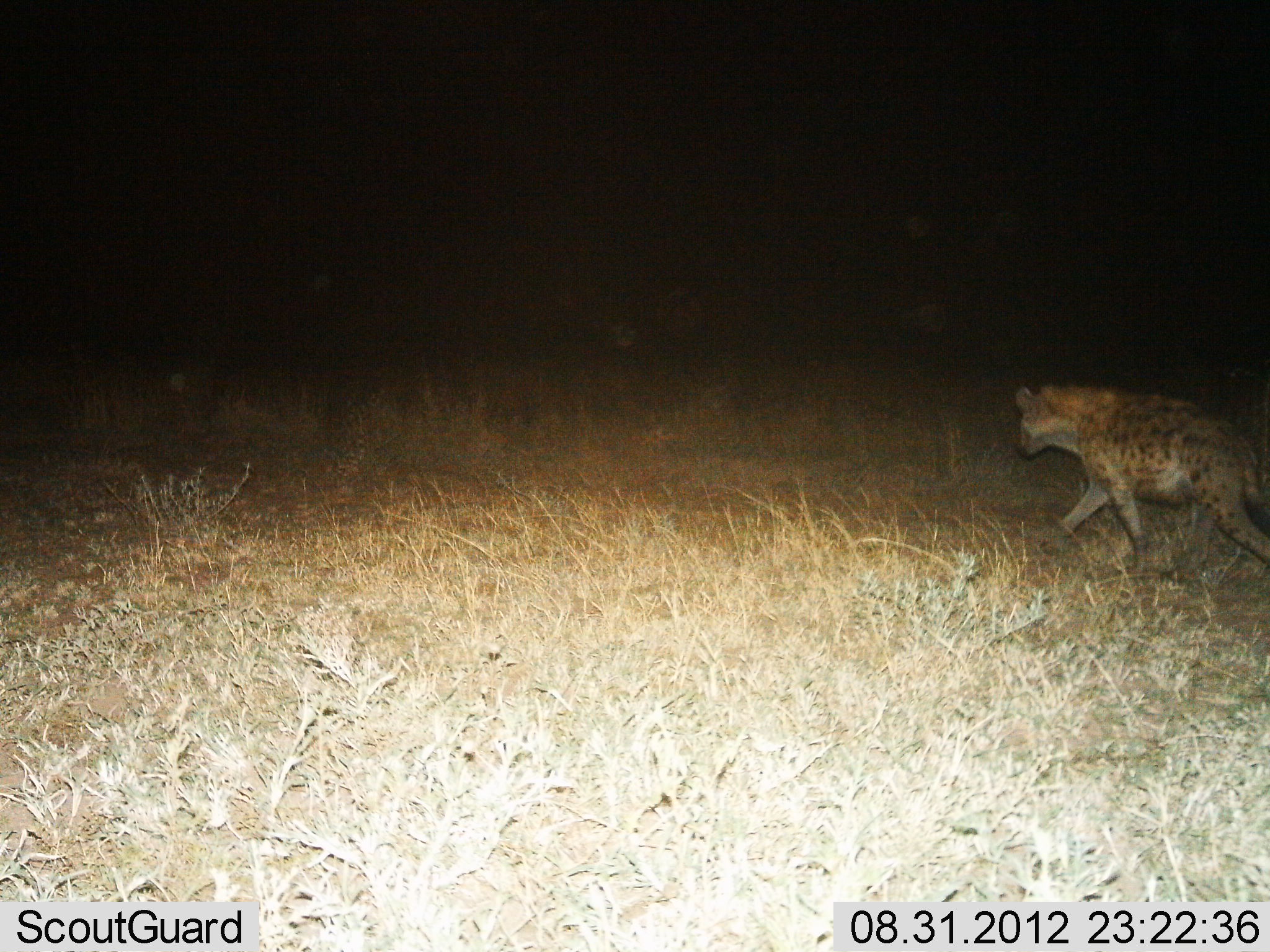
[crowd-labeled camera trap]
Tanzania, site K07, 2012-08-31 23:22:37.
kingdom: Animalia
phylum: Chordata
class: Mammalia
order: Carnivora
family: Hyaenidae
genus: Crocuta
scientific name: Crocuta crocuta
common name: spotted hyena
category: hyenaspotted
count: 1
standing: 0%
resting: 0%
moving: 100%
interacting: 0%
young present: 0%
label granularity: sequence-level